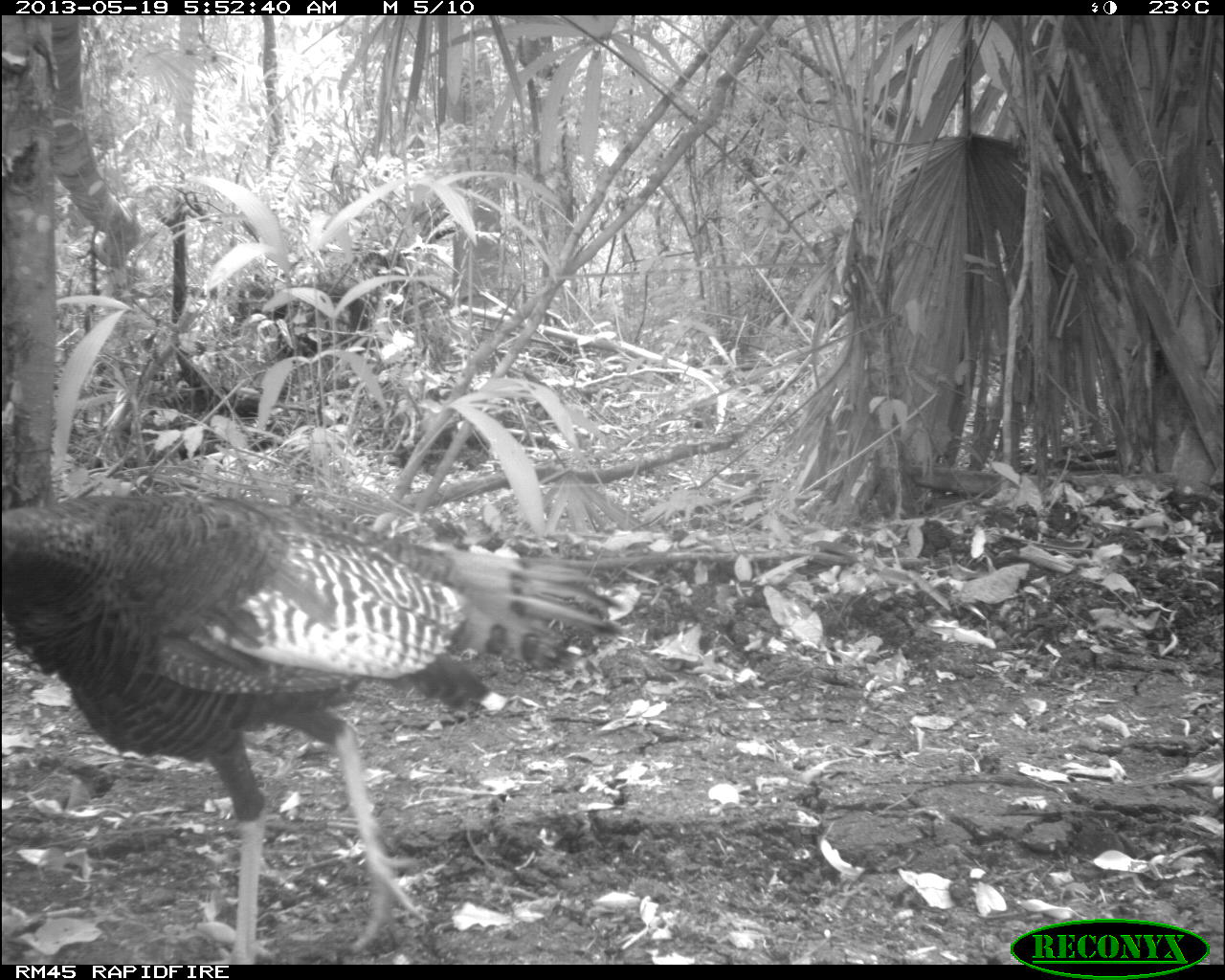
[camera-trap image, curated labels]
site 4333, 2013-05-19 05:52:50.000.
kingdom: Animalia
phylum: Chordata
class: Aves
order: Galliformes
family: Phasianidae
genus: Meleagris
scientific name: Meleagris ocellata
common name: ocellated turkey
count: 1